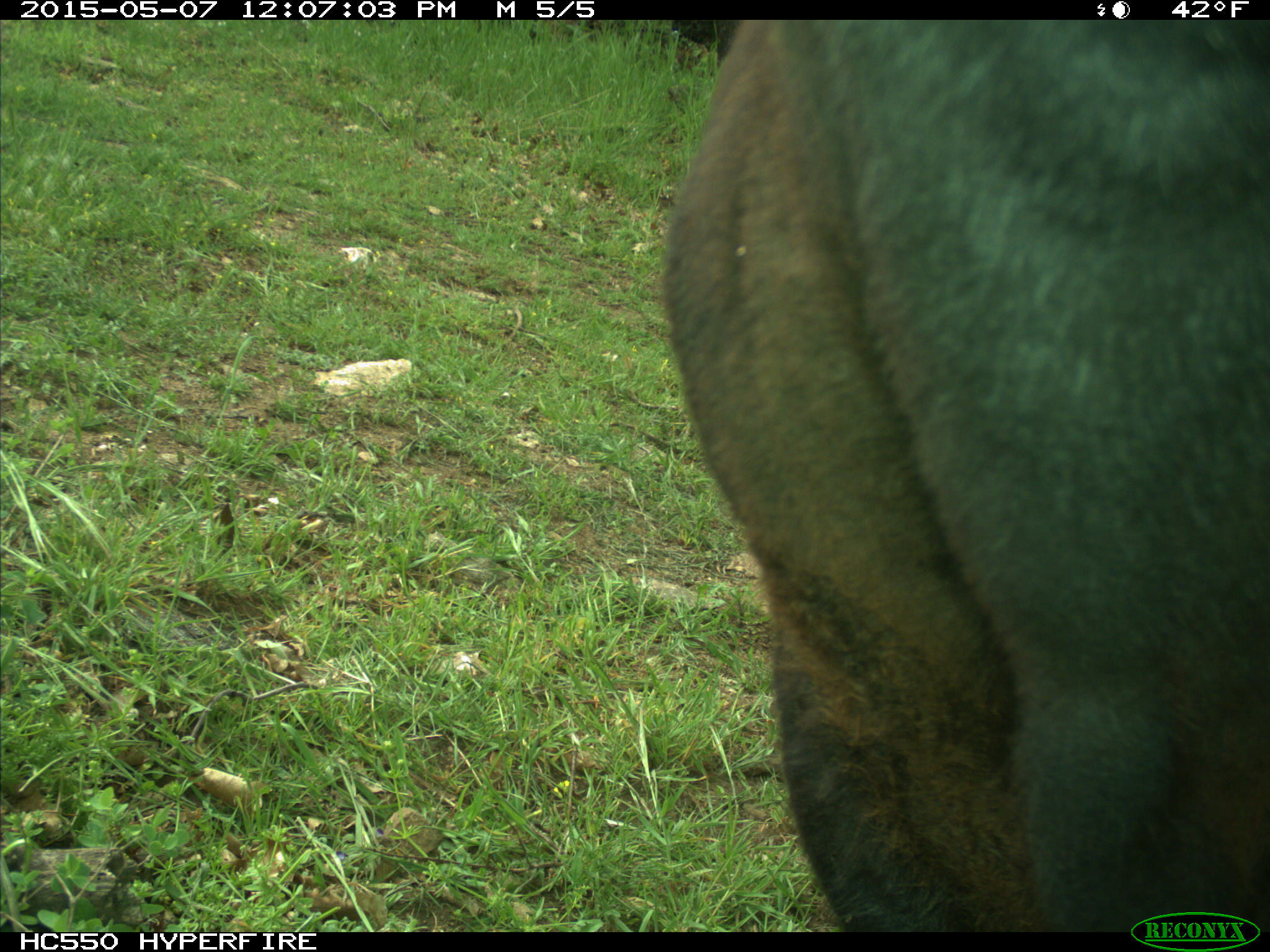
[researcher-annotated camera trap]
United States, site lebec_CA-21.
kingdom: Animalia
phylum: Chordata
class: Mammalia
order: Artiodactyla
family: Bovidae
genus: Bos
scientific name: Bos taurus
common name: domestic cow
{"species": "Bos taurus (domestic cow)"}